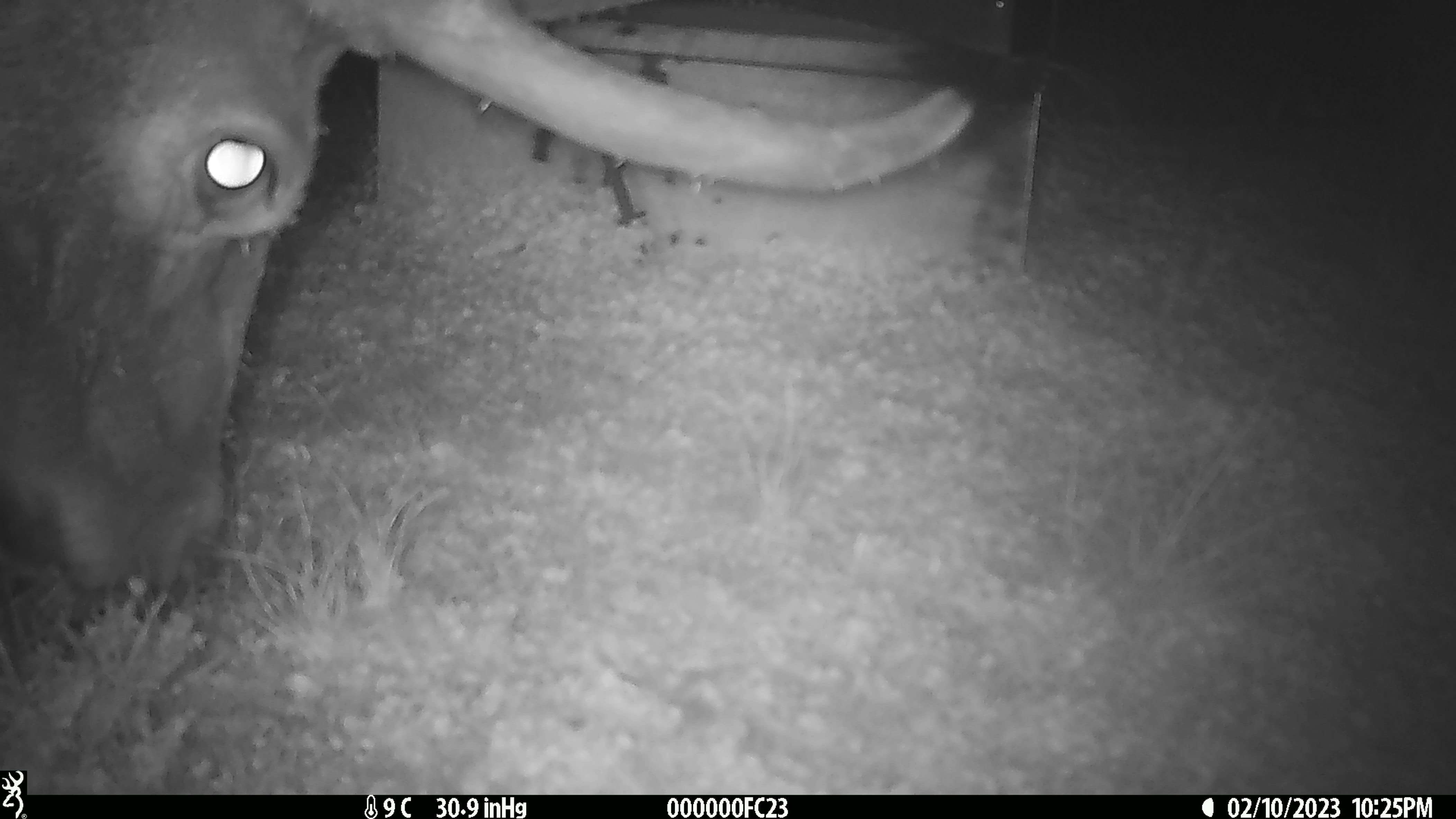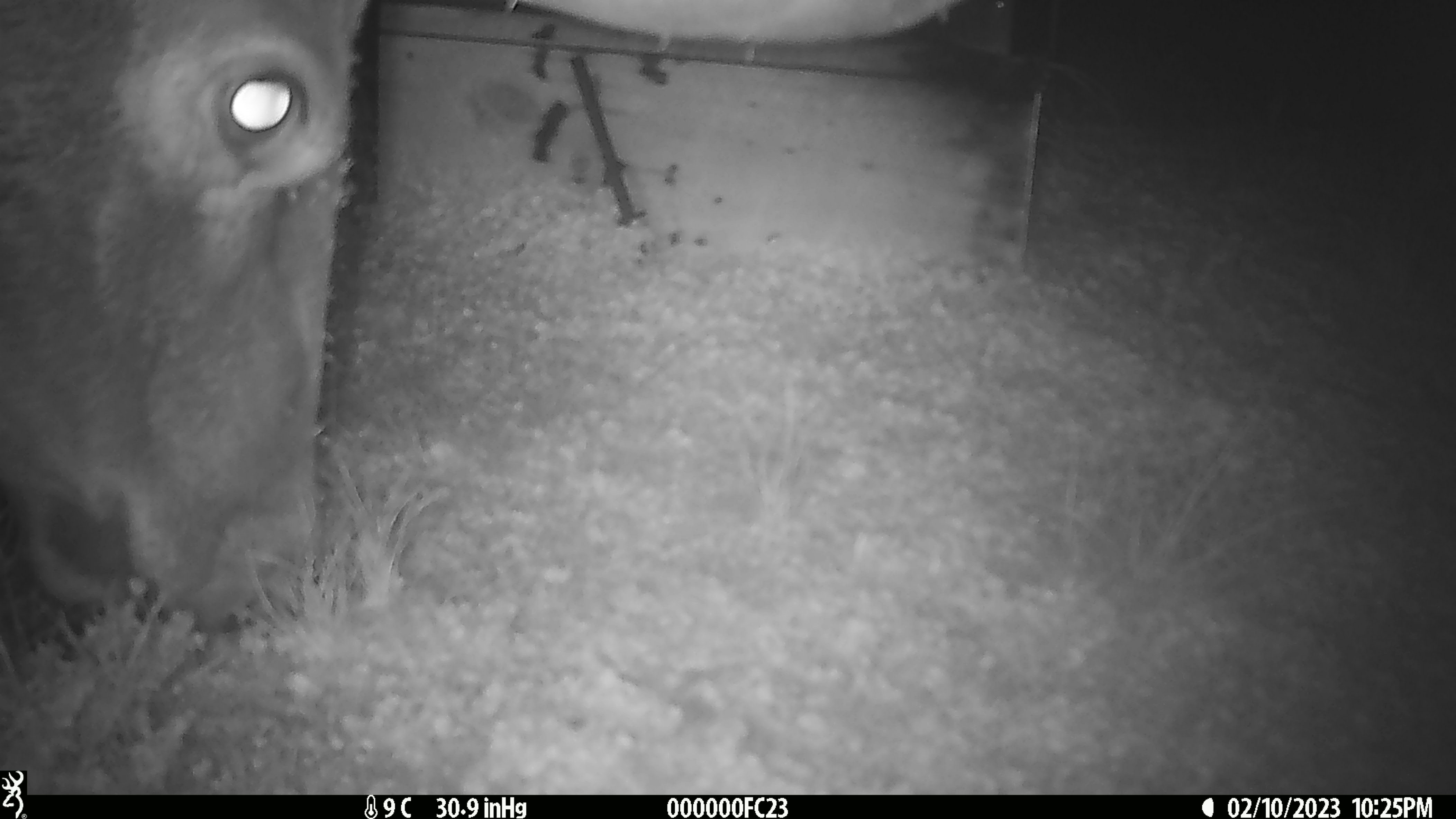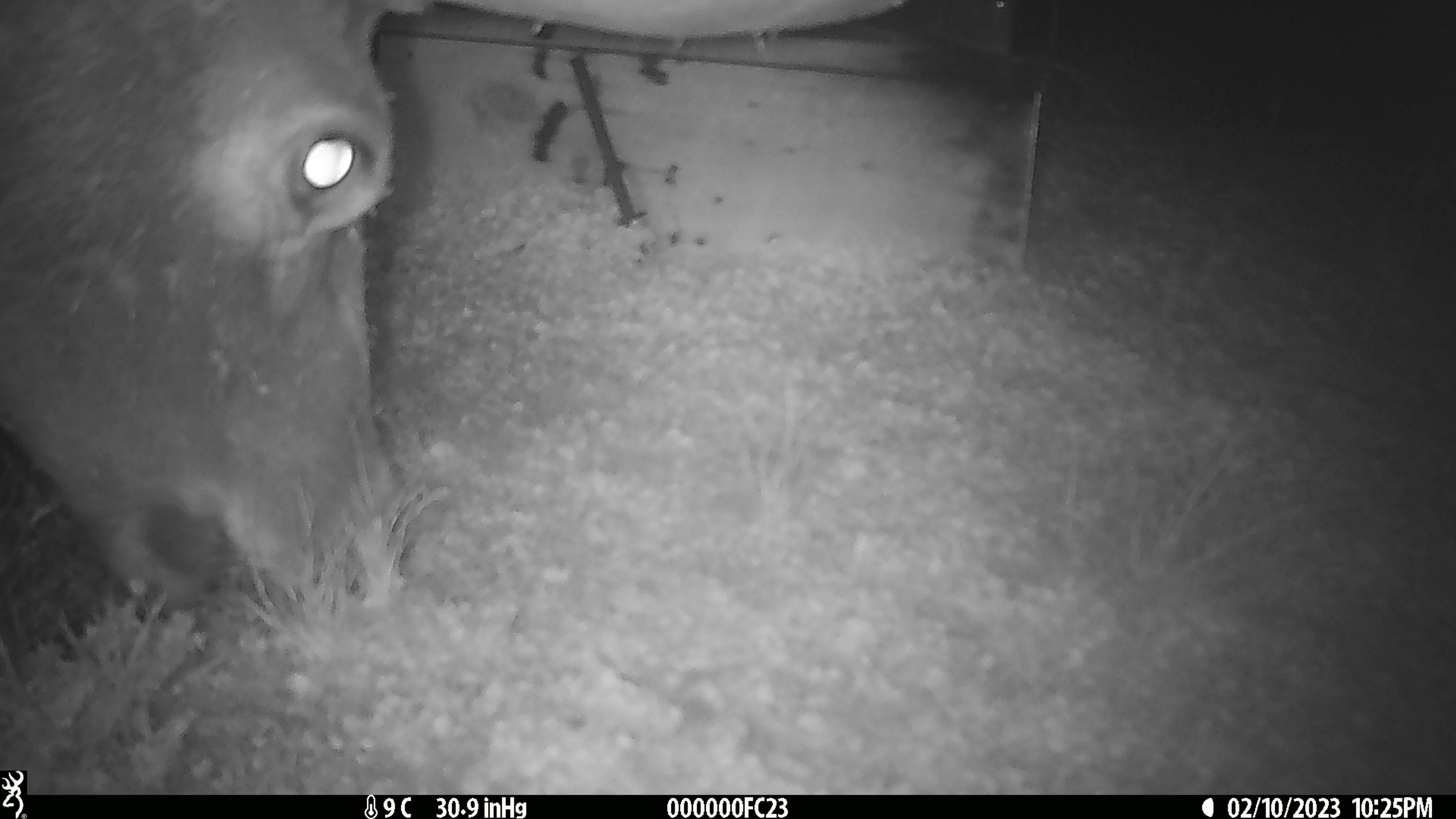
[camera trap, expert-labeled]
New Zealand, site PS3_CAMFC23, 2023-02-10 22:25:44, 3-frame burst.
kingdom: Animalia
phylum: Chordata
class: Mammalia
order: Artiodactyla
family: Cervidae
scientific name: Cervidae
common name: deer